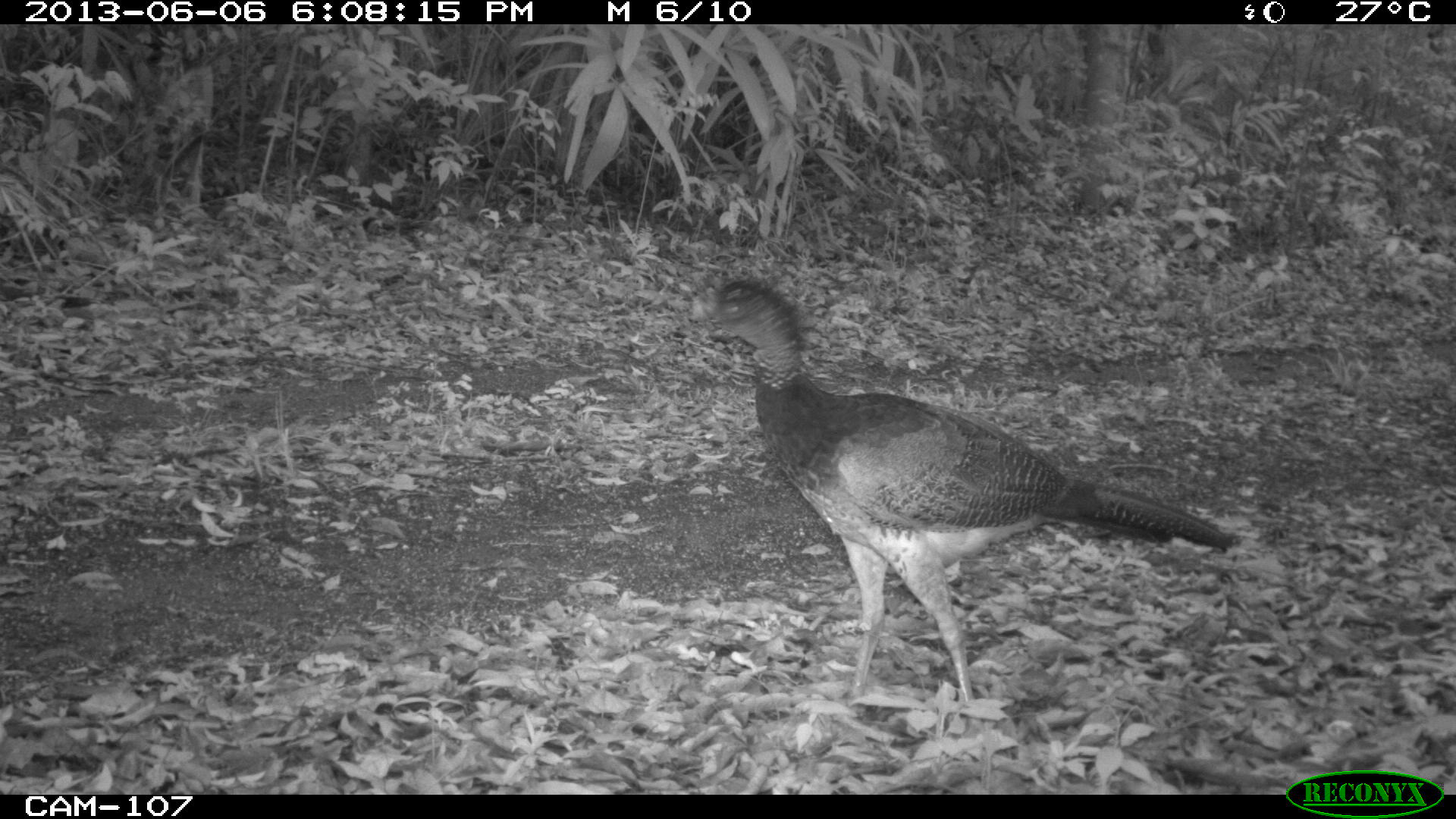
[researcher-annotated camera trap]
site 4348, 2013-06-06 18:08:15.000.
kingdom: Animalia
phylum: Chordata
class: Aves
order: Galliformes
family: Cracidae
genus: Crax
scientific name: Crax rubra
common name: great curassow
Crax rubra (great curassow), count 5.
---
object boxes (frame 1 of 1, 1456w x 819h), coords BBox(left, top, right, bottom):
crax rubra: BBox(687, 271, 1230, 710)